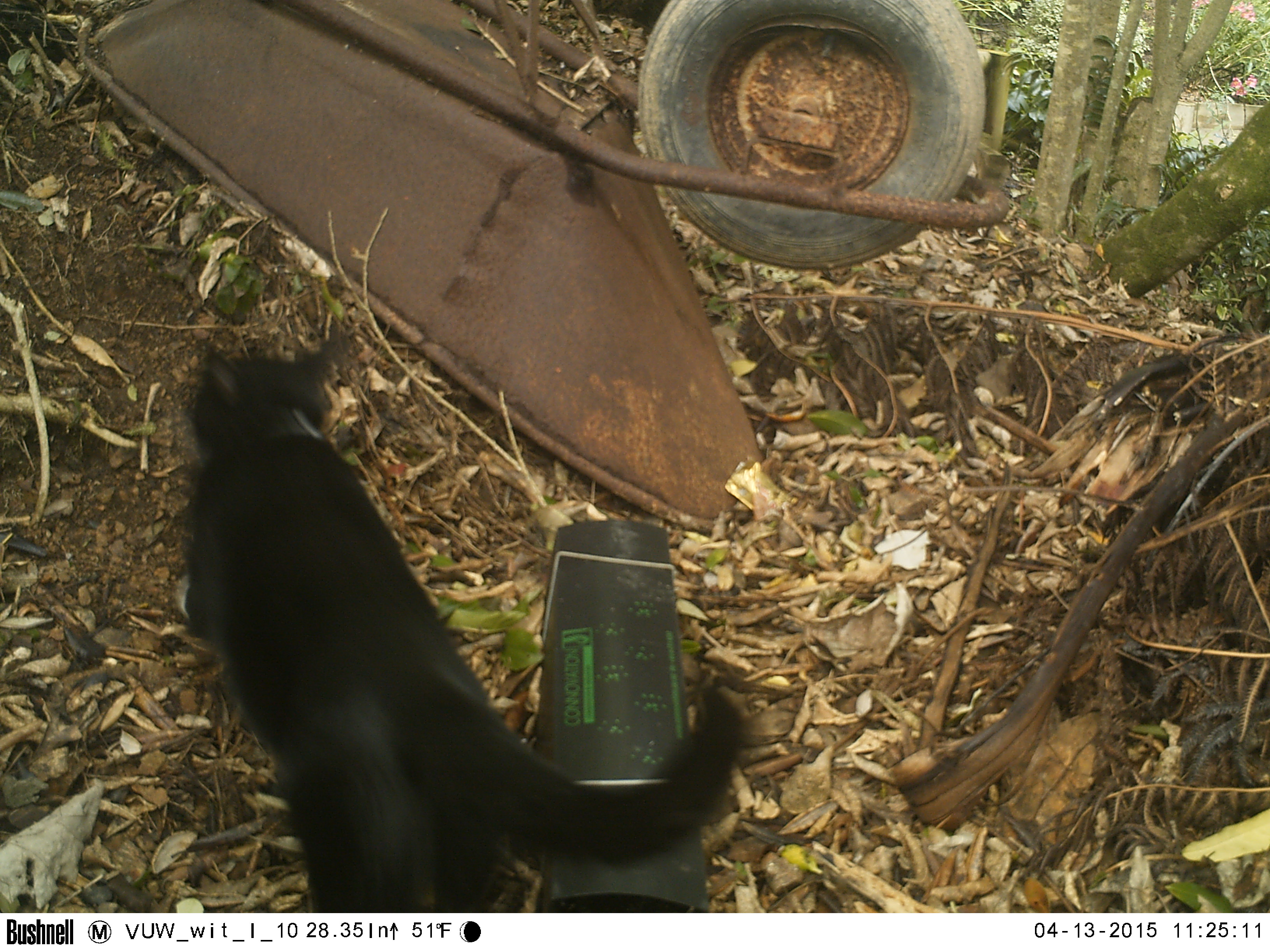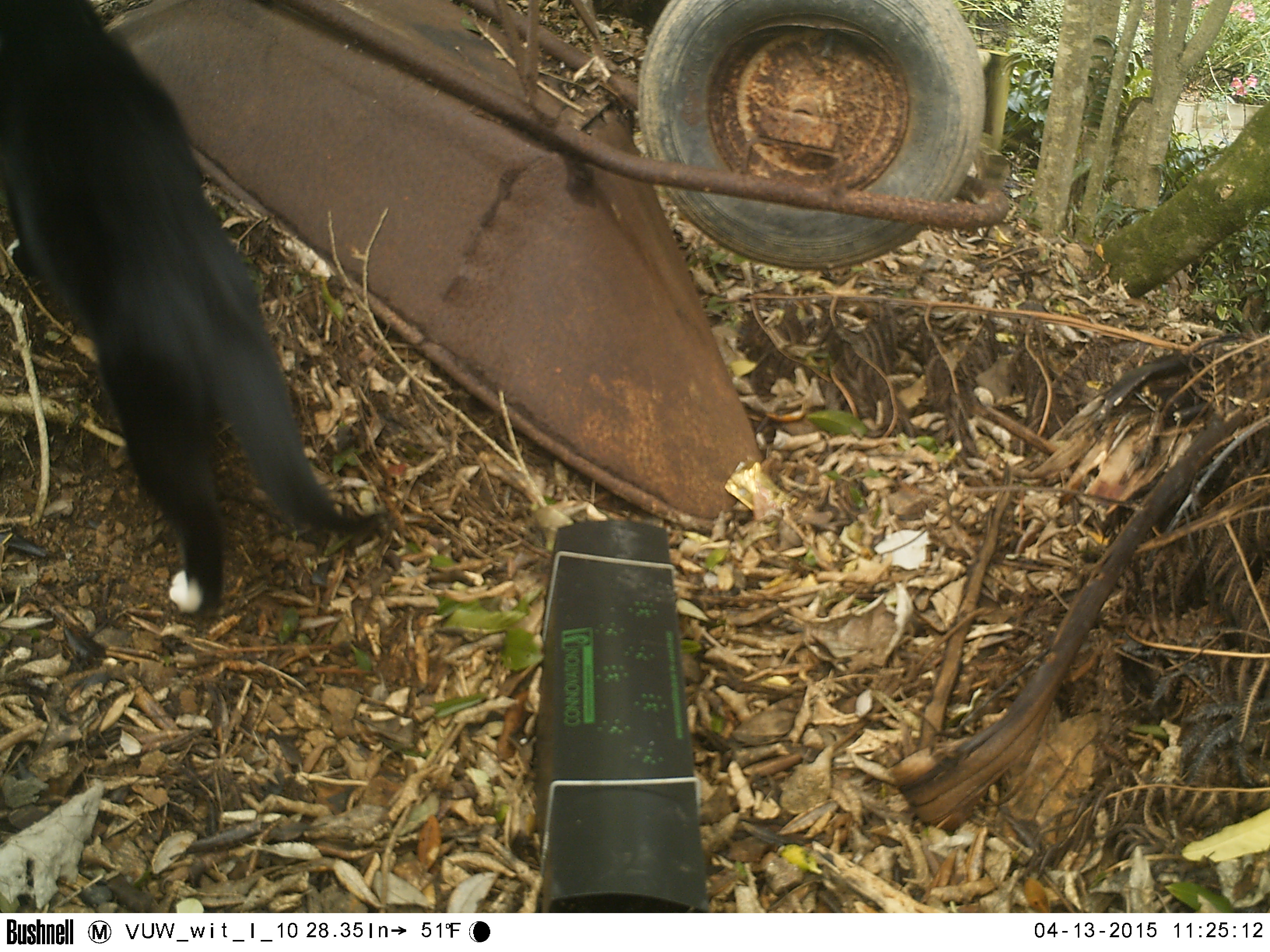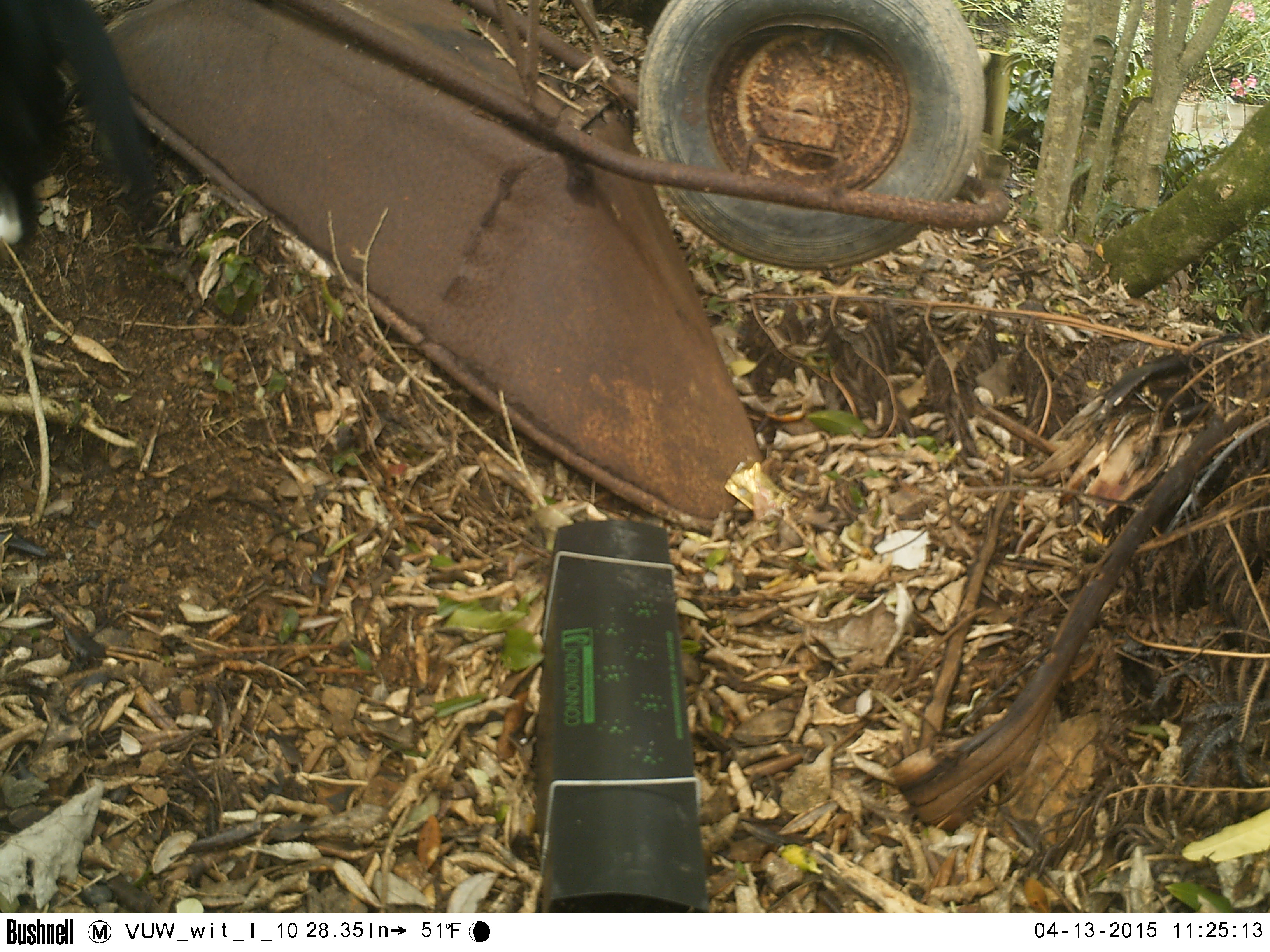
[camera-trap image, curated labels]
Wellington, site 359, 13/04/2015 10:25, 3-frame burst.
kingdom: Animalia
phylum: Chordata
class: Mammalia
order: Carnivora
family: Felidae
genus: Felis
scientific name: Felis catus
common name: cat